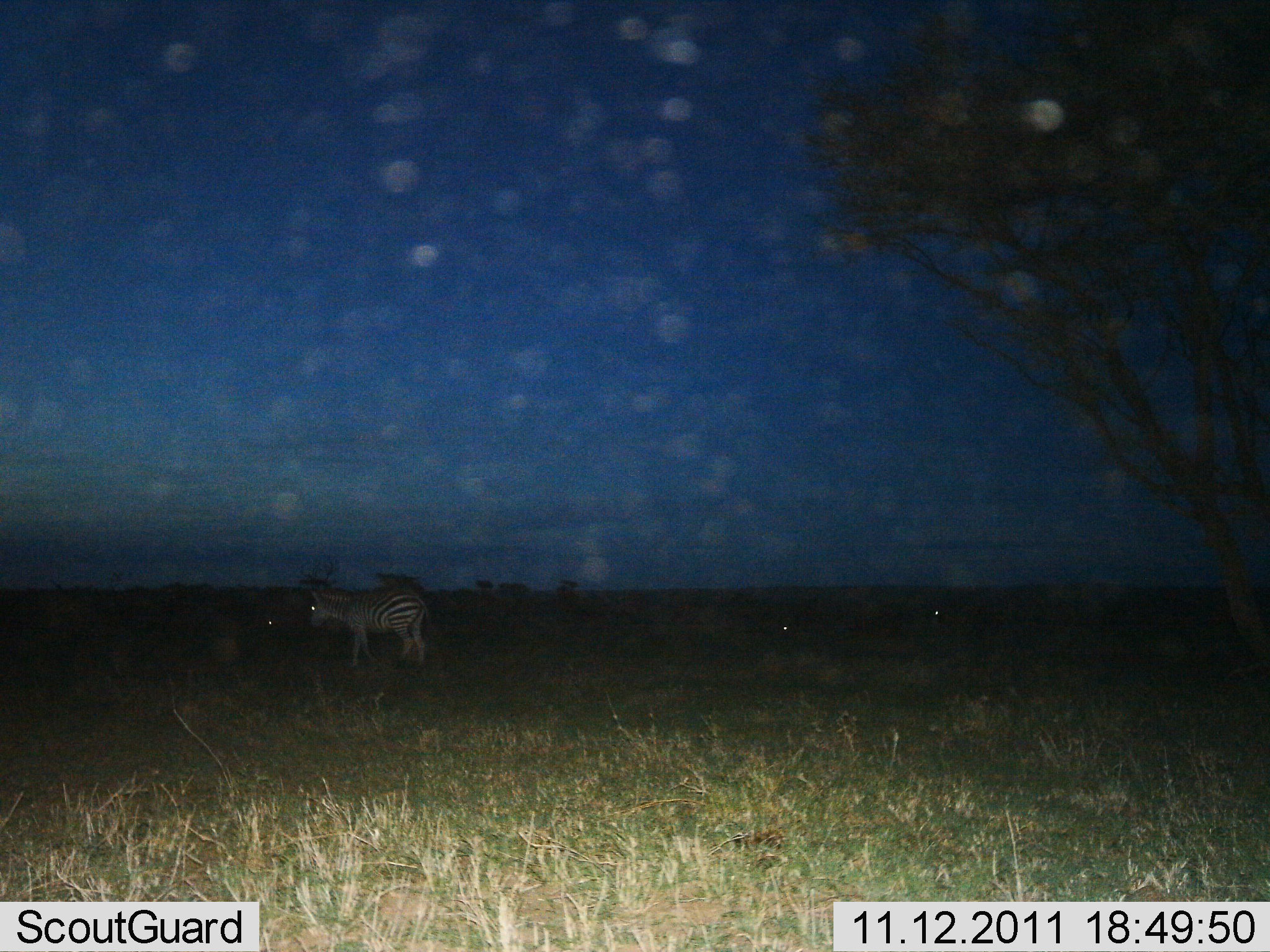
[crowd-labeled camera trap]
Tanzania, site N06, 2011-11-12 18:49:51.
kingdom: Animalia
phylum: Chordata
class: Mammalia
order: Perissodactyla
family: Equidae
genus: Equus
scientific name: Equus quagga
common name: plains zebra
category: zebra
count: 1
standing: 77%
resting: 0%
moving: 15%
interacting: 0%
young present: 0%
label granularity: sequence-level